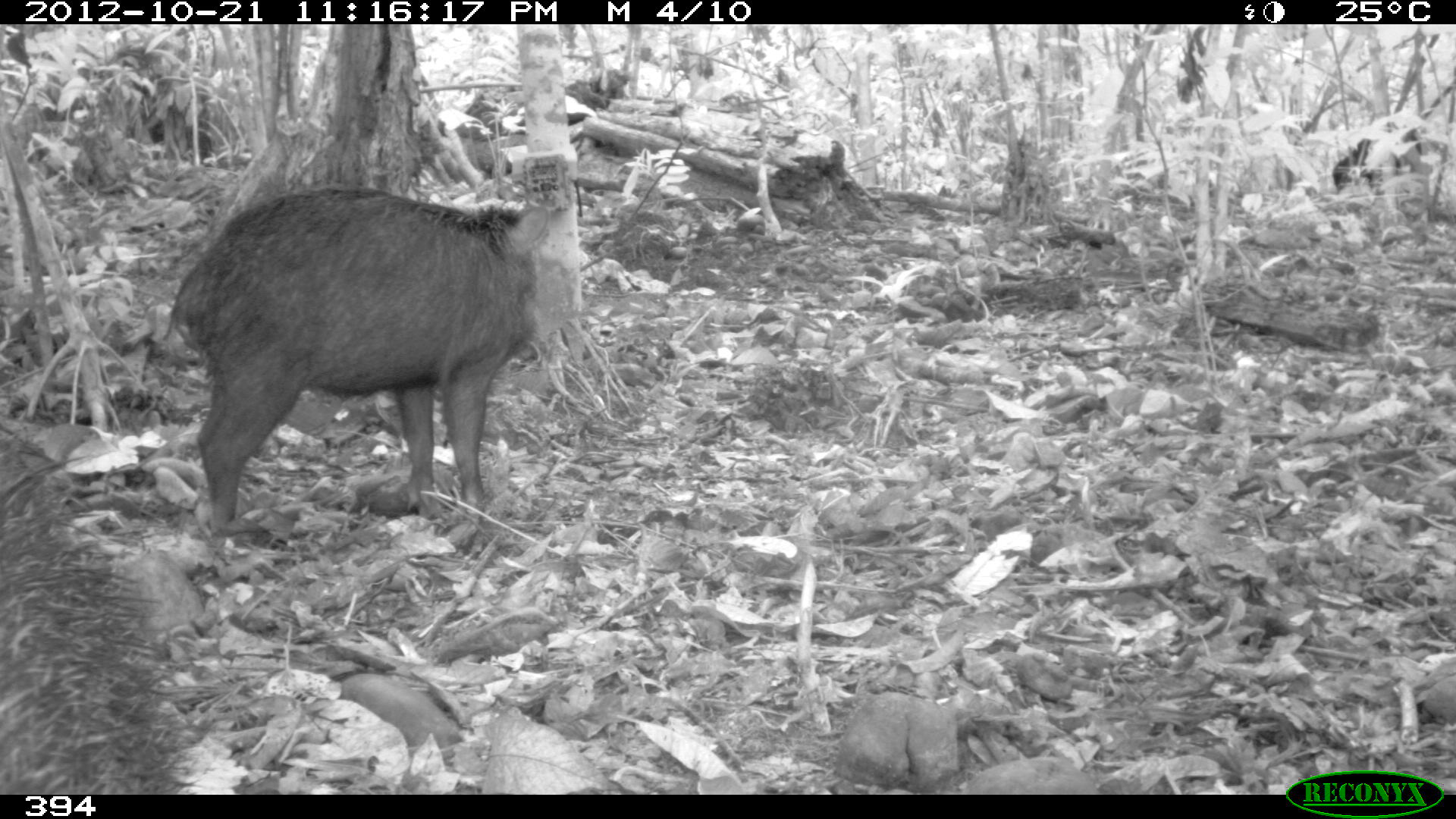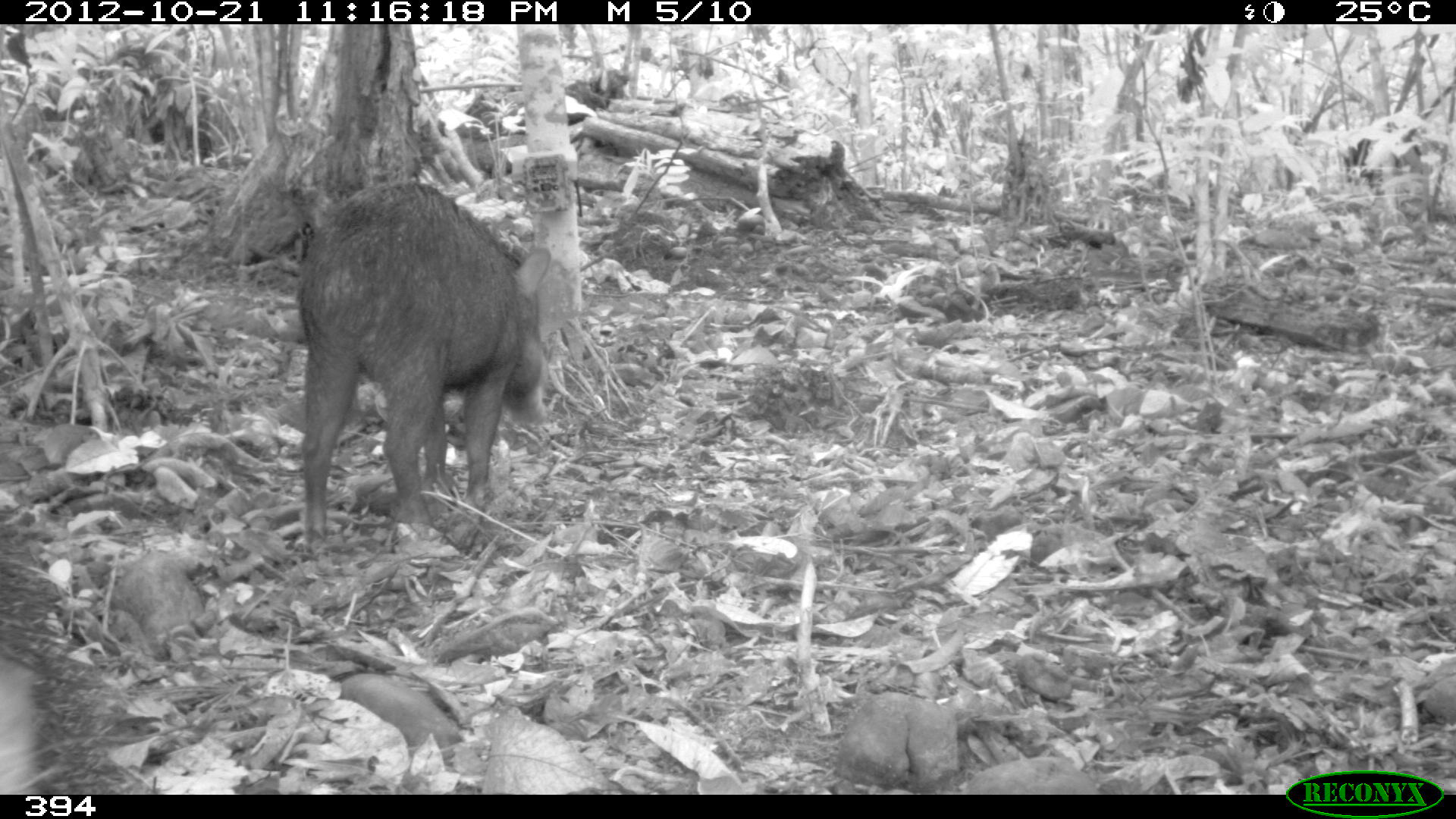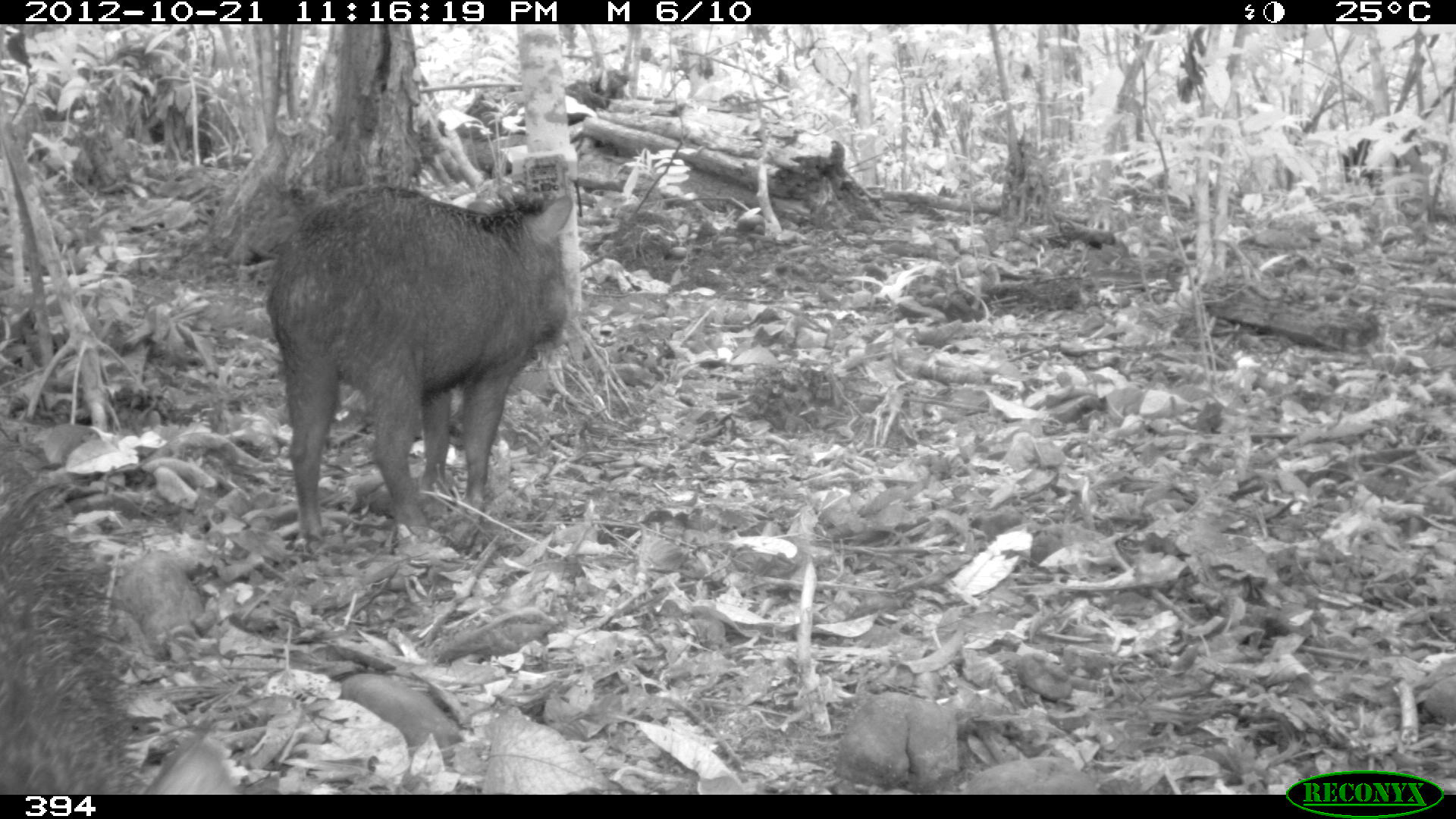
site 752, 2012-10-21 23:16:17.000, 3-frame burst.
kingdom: Animalia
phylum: Chordata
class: Mammalia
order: Artiodactyla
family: Tayassuidae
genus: Tayassu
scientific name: Tayassu pecari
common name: white-lipped peccary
Tayassu pecari (white-lipped peccary).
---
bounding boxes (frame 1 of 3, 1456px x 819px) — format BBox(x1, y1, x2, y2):
tayassu pecari: BBox(162, 183, 547, 542); BBox(0, 430, 270, 794)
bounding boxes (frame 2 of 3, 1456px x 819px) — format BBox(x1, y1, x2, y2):
tayassu pecari: BBox(298, 179, 548, 548); BBox(0, 541, 132, 793)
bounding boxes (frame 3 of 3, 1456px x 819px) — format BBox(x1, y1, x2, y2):
tayassu pecari: BBox(264, 181, 573, 545); BBox(0, 410, 157, 793)